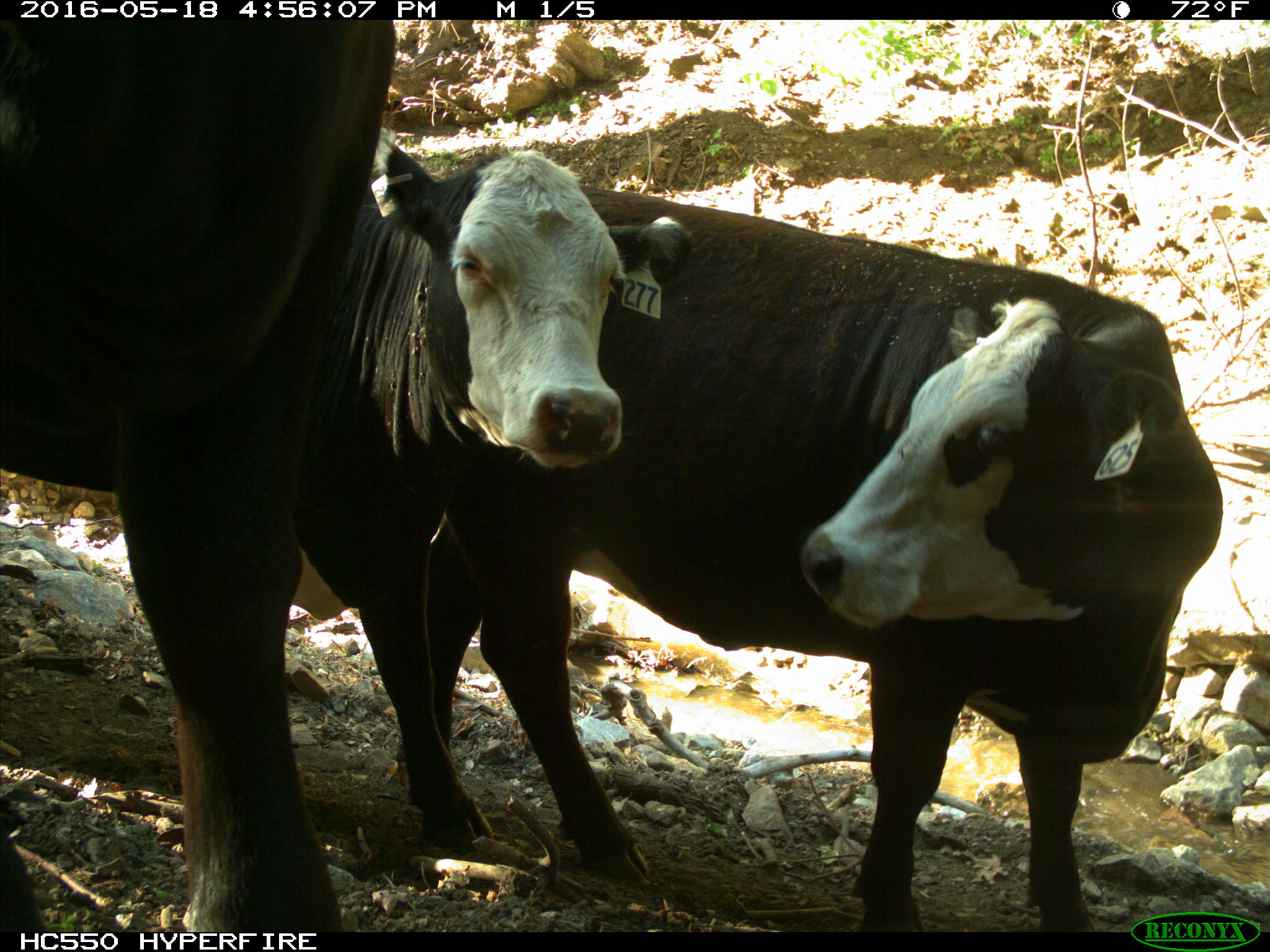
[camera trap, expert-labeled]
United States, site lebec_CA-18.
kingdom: Animalia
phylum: Chordata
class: Mammalia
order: Artiodactyla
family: Bovidae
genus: Bos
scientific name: Bos taurus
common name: domestic cow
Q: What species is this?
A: Bos taurus (domestic cow).